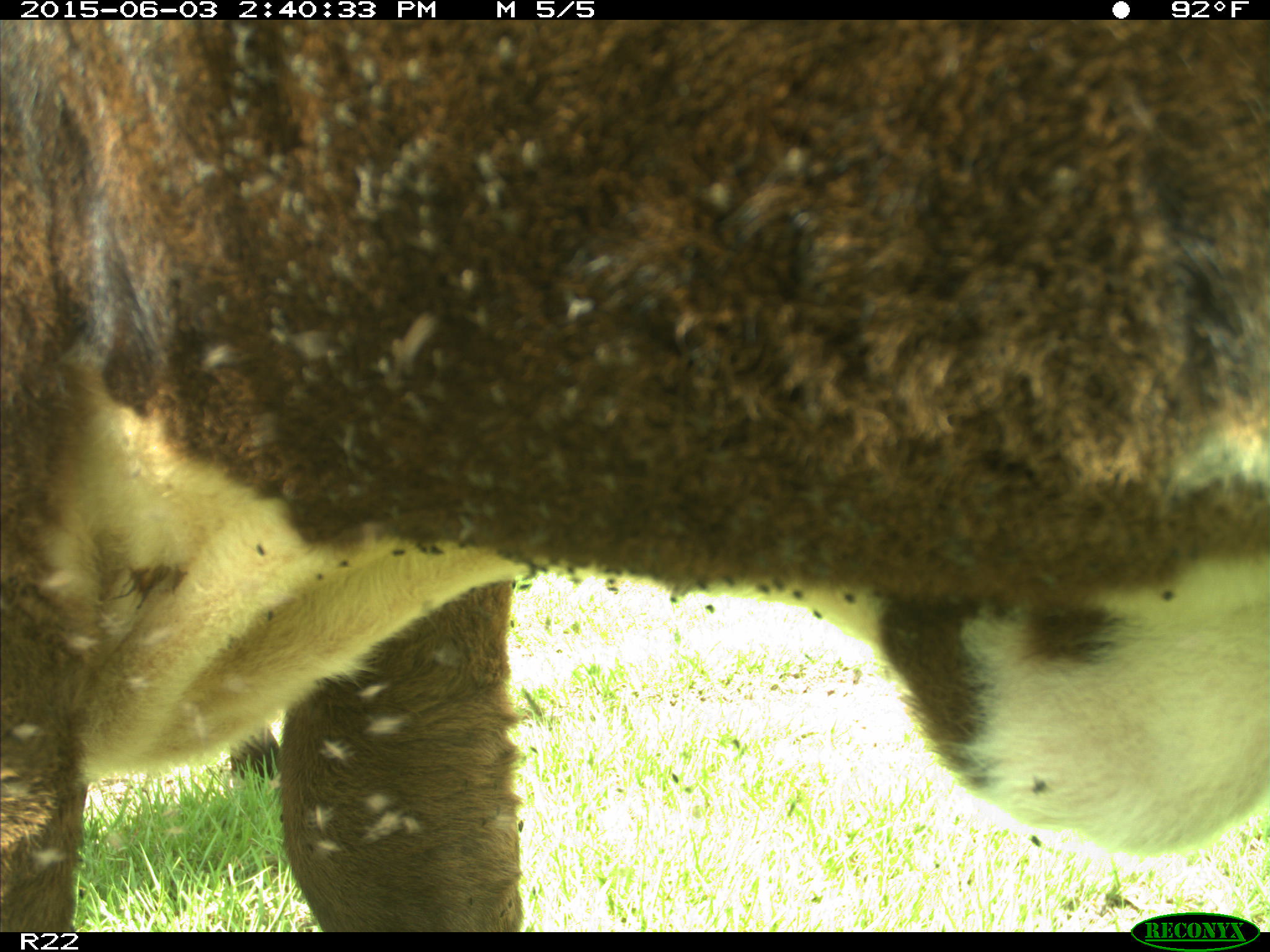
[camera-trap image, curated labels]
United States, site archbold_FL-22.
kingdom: Animalia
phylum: Chordata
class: Mammalia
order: Artiodactyla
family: Bovidae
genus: Bos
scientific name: Bos taurus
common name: domestic cow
Bos taurus (domestic cow).